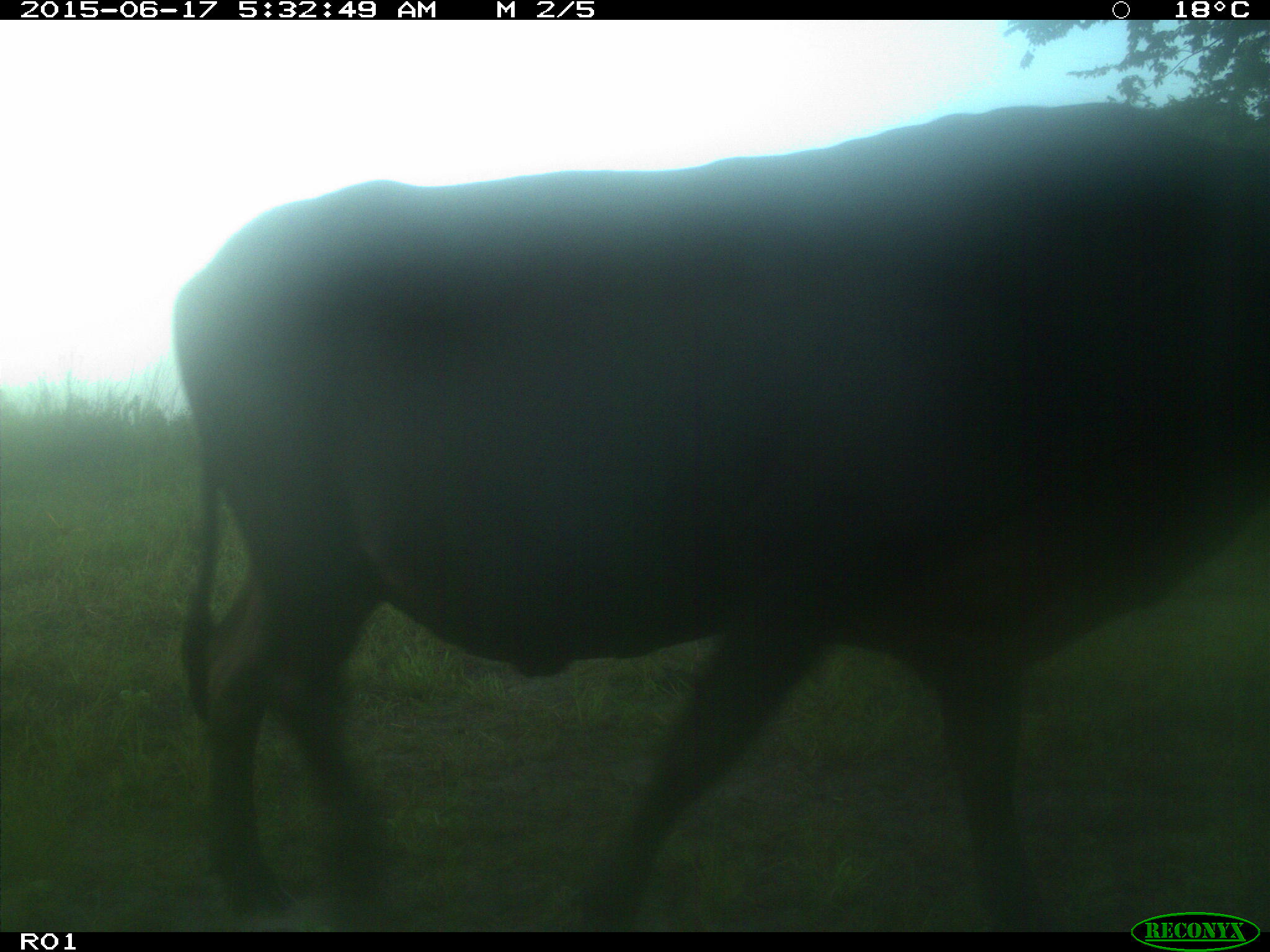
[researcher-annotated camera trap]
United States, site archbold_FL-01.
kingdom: Animalia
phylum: Chordata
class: Mammalia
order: Artiodactyla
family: Bovidae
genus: Bos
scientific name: Bos taurus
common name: domestic cow